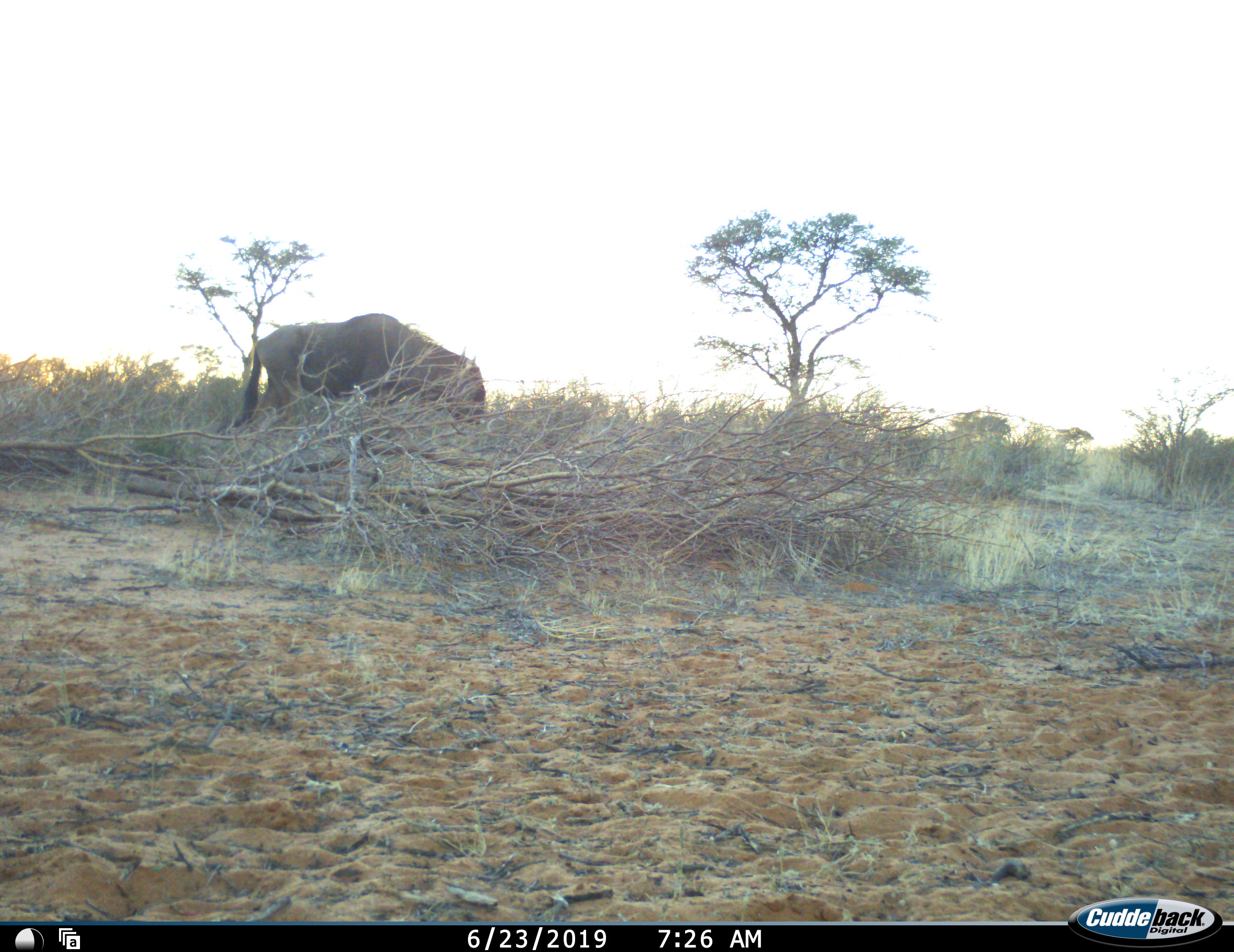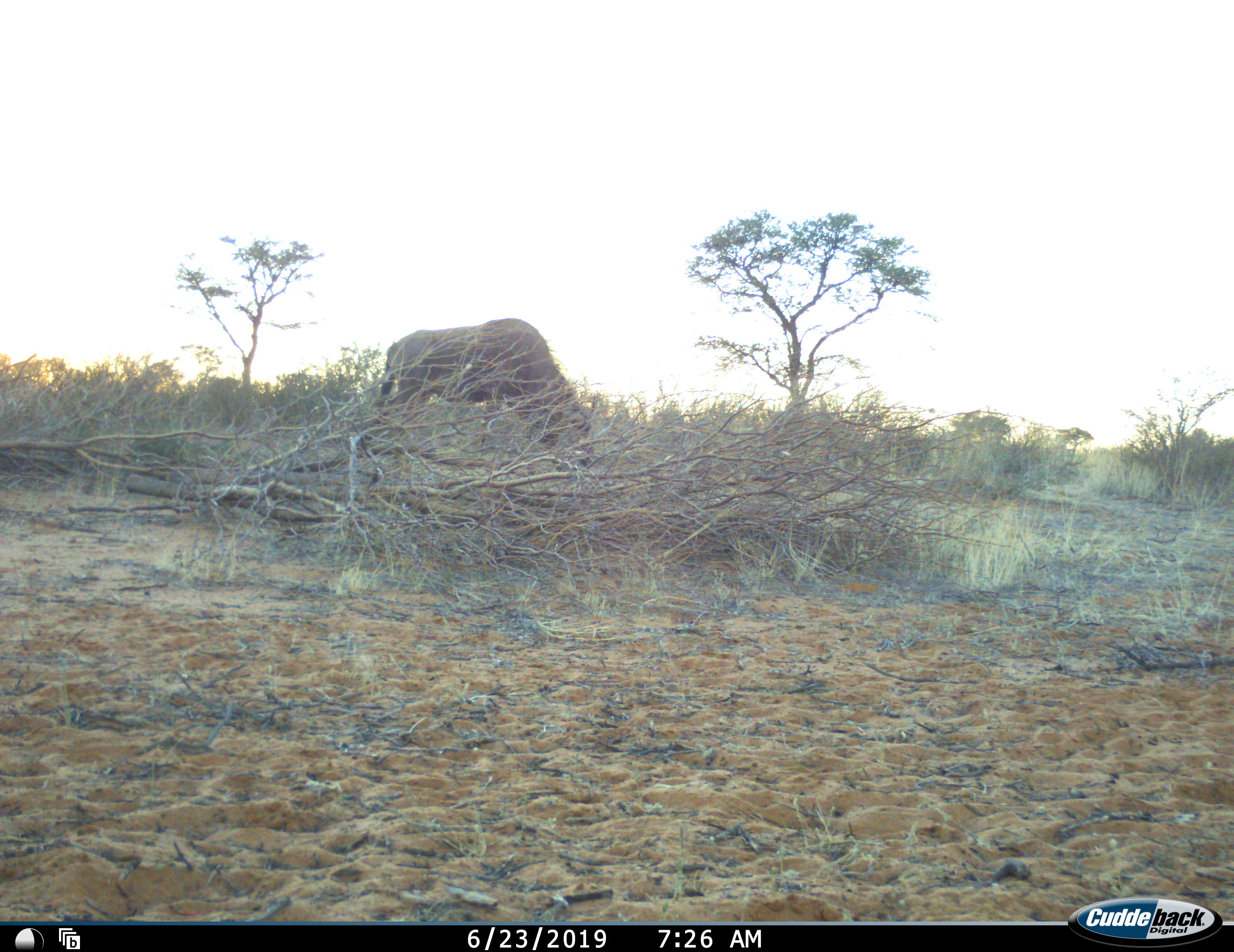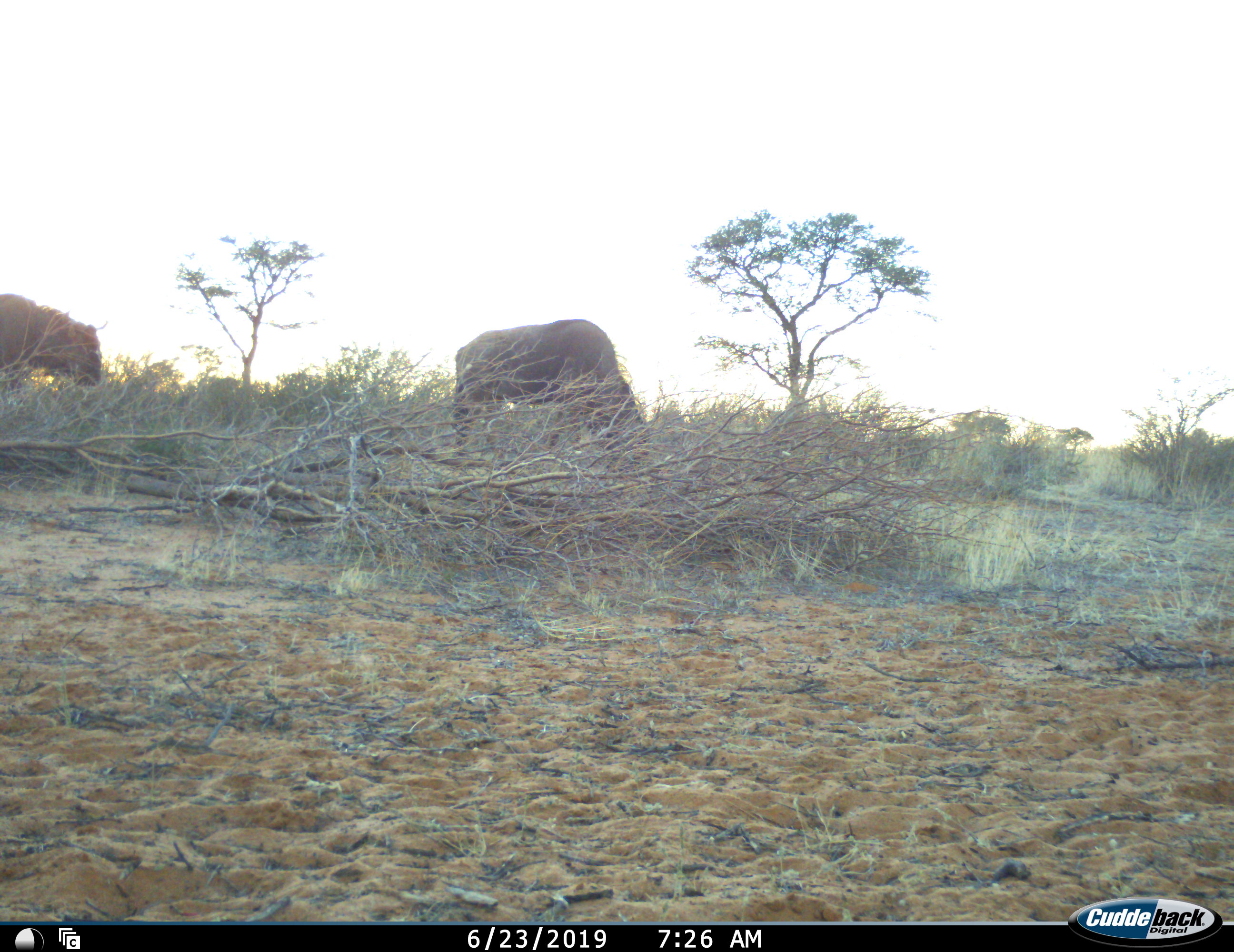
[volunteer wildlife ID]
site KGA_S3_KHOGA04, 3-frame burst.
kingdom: Animalia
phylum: Chordata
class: Mammalia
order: Artiodactyla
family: Bovidae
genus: Connochaetes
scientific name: Connochaetes taurinus taurinus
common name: blue wildebeest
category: wildebeestblue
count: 2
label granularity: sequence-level